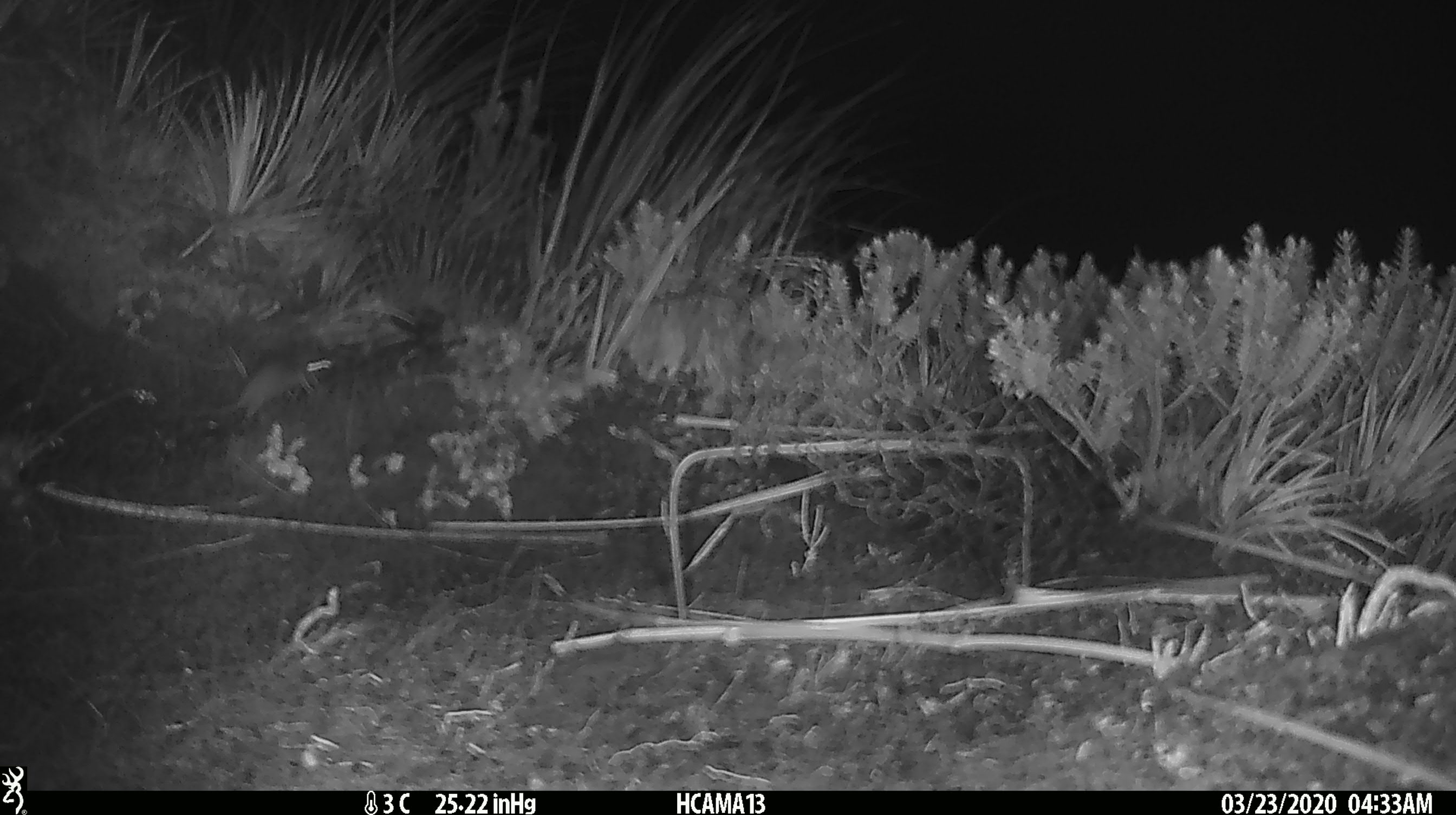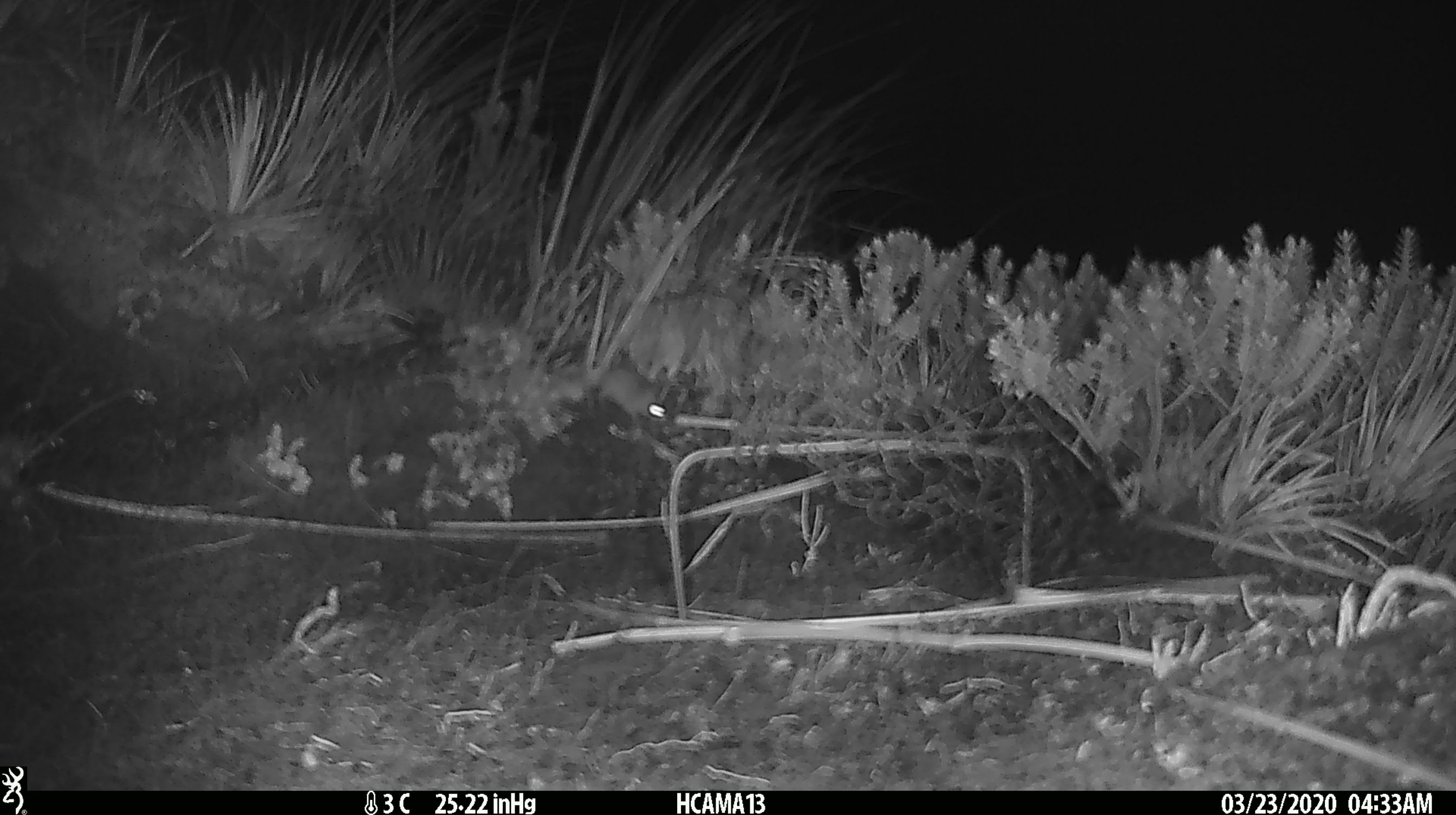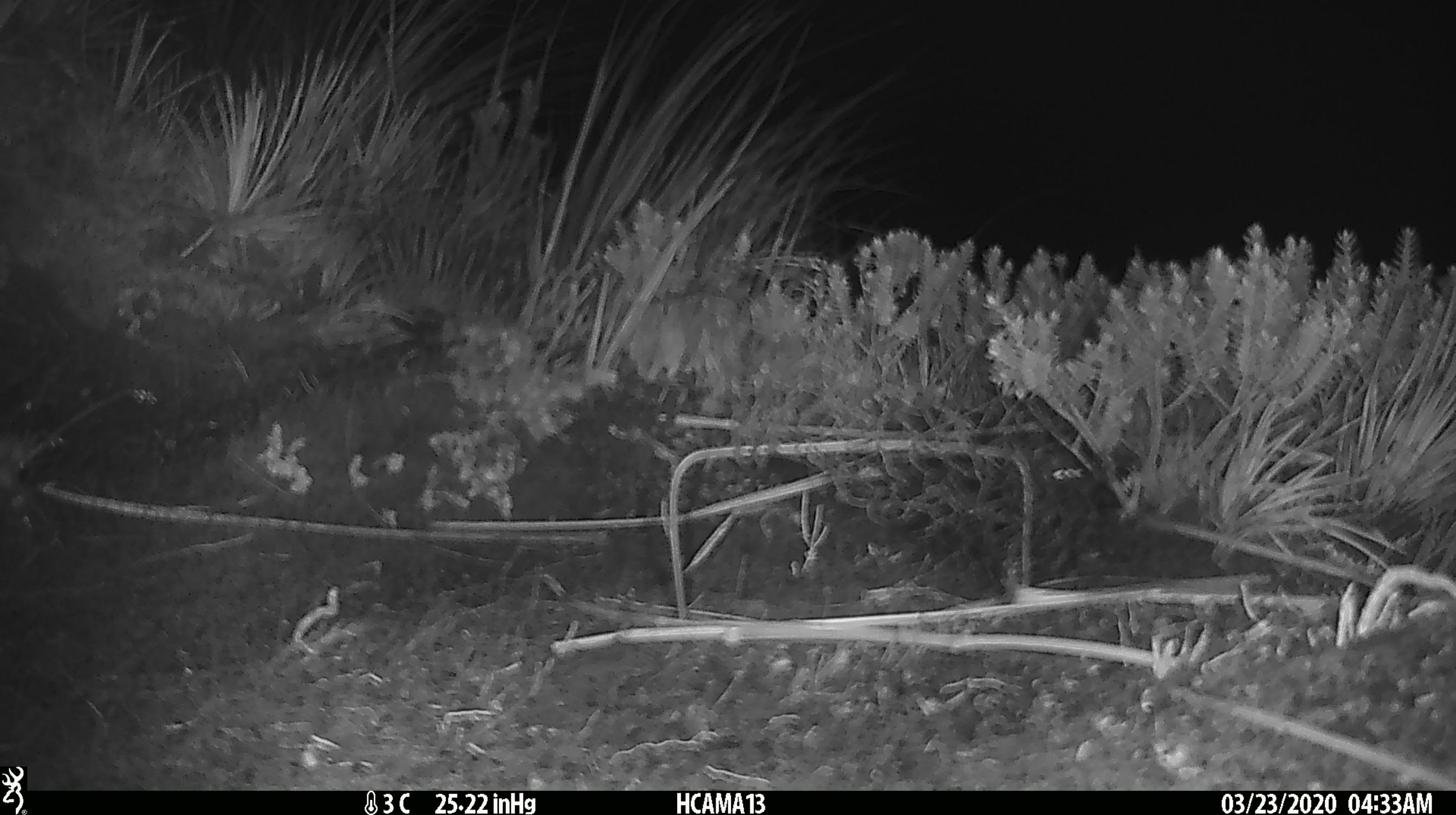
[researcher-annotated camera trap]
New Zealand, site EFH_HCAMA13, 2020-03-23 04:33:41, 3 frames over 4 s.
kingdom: Animalia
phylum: Chordata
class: Mammalia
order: Rodentia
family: Muridae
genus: Mus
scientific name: Mus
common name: mouse